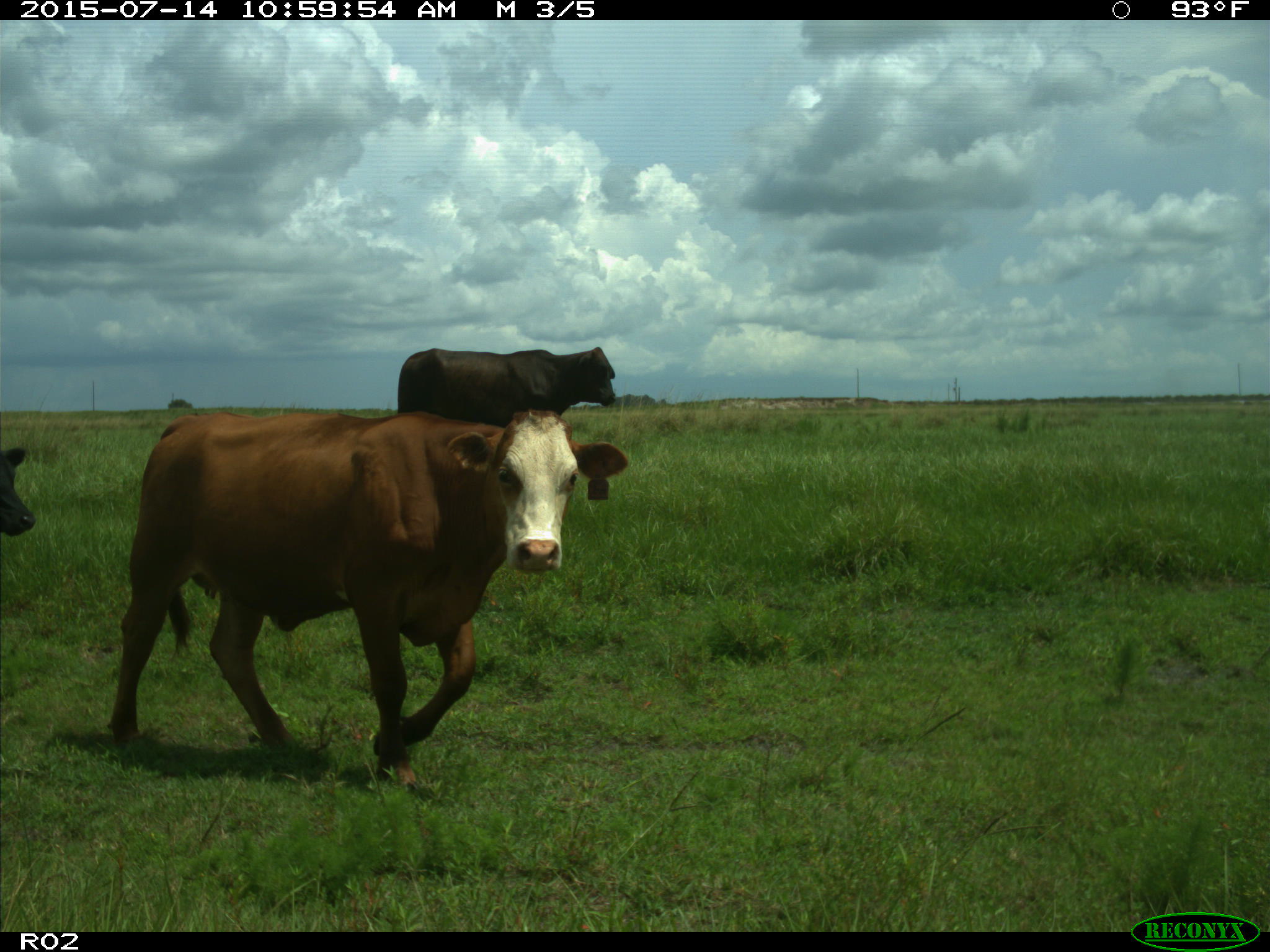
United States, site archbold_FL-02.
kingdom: Animalia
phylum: Chordata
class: Mammalia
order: Artiodactyla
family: Bovidae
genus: Bos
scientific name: Bos taurus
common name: domestic cow